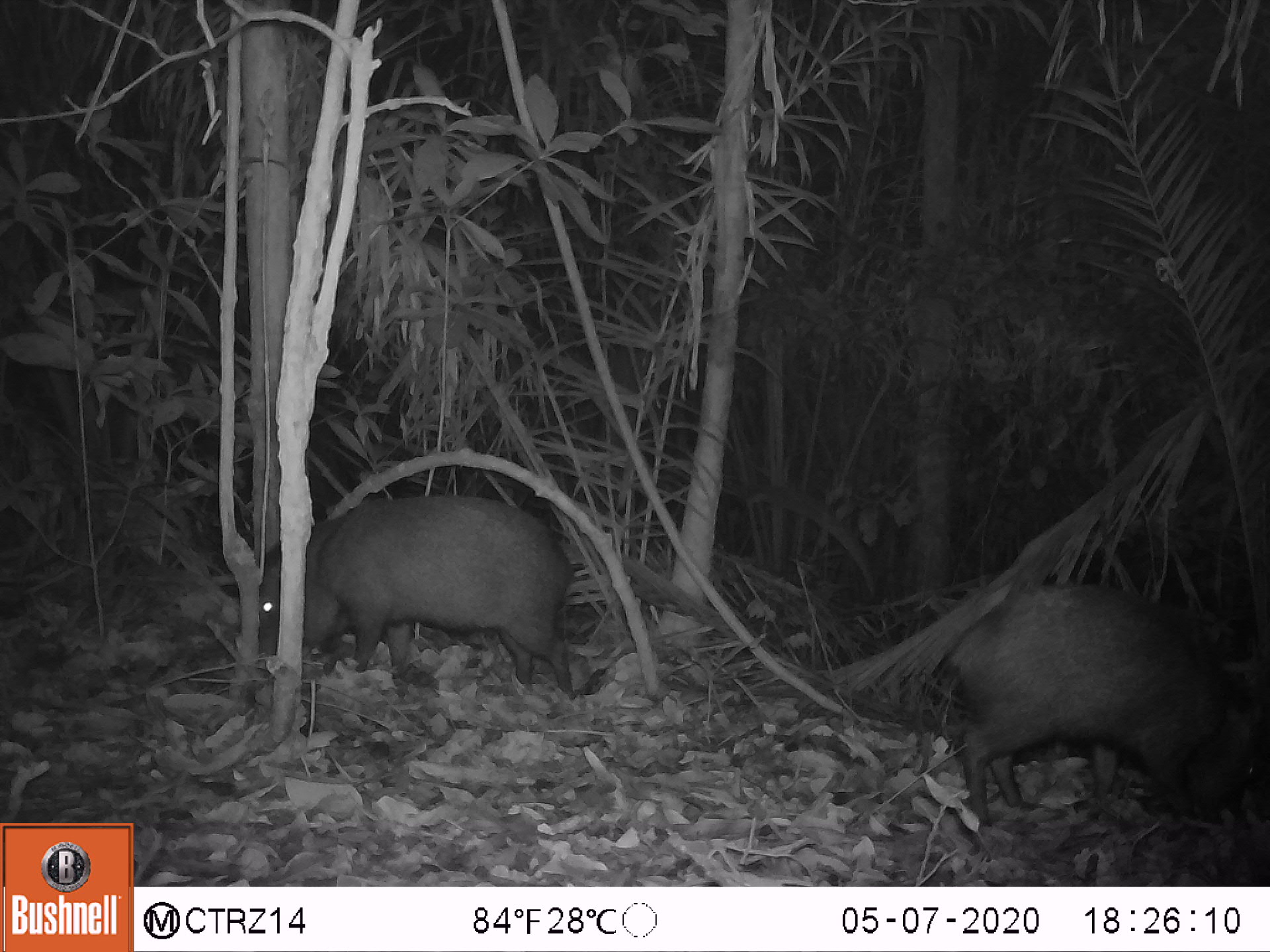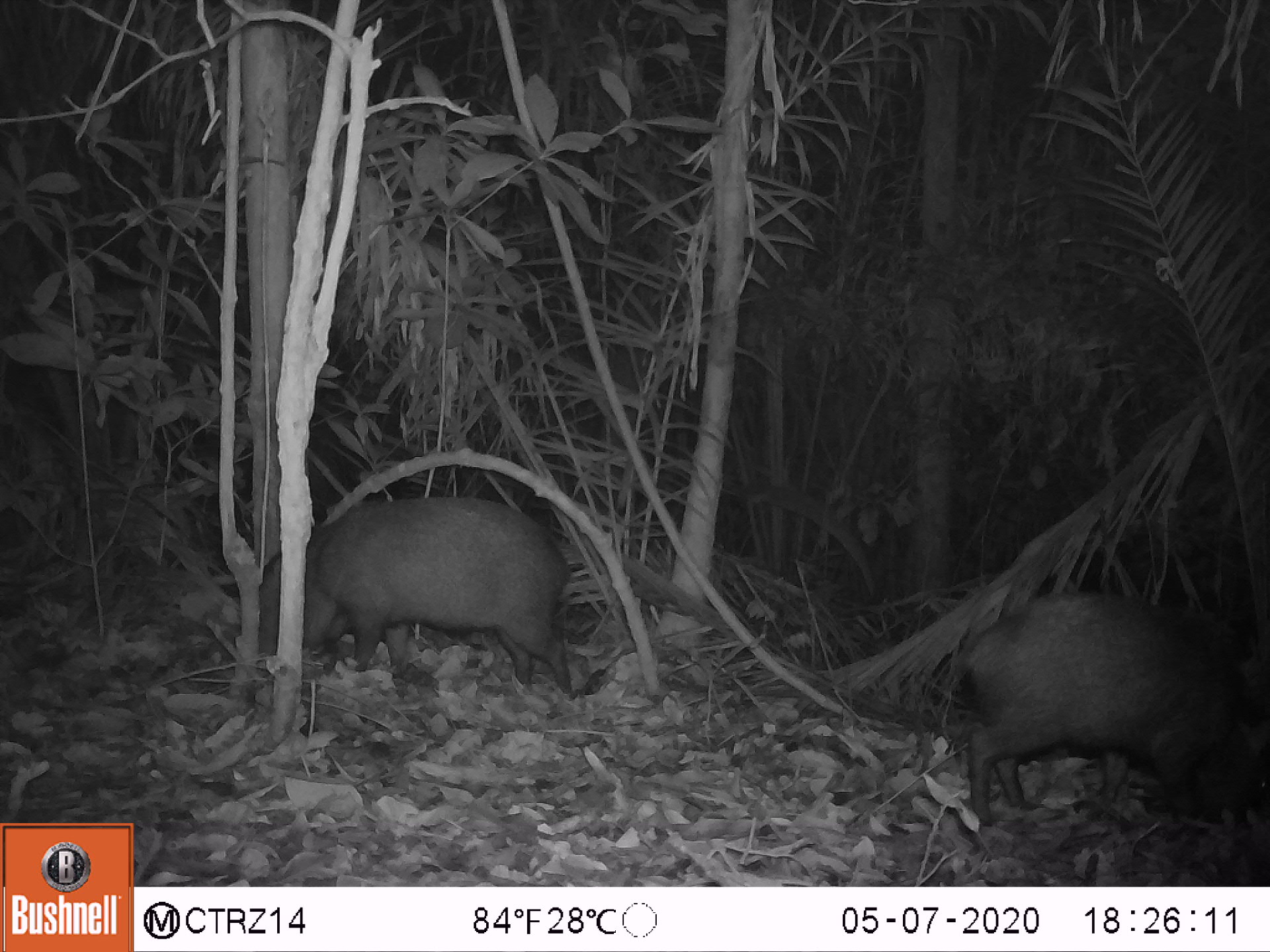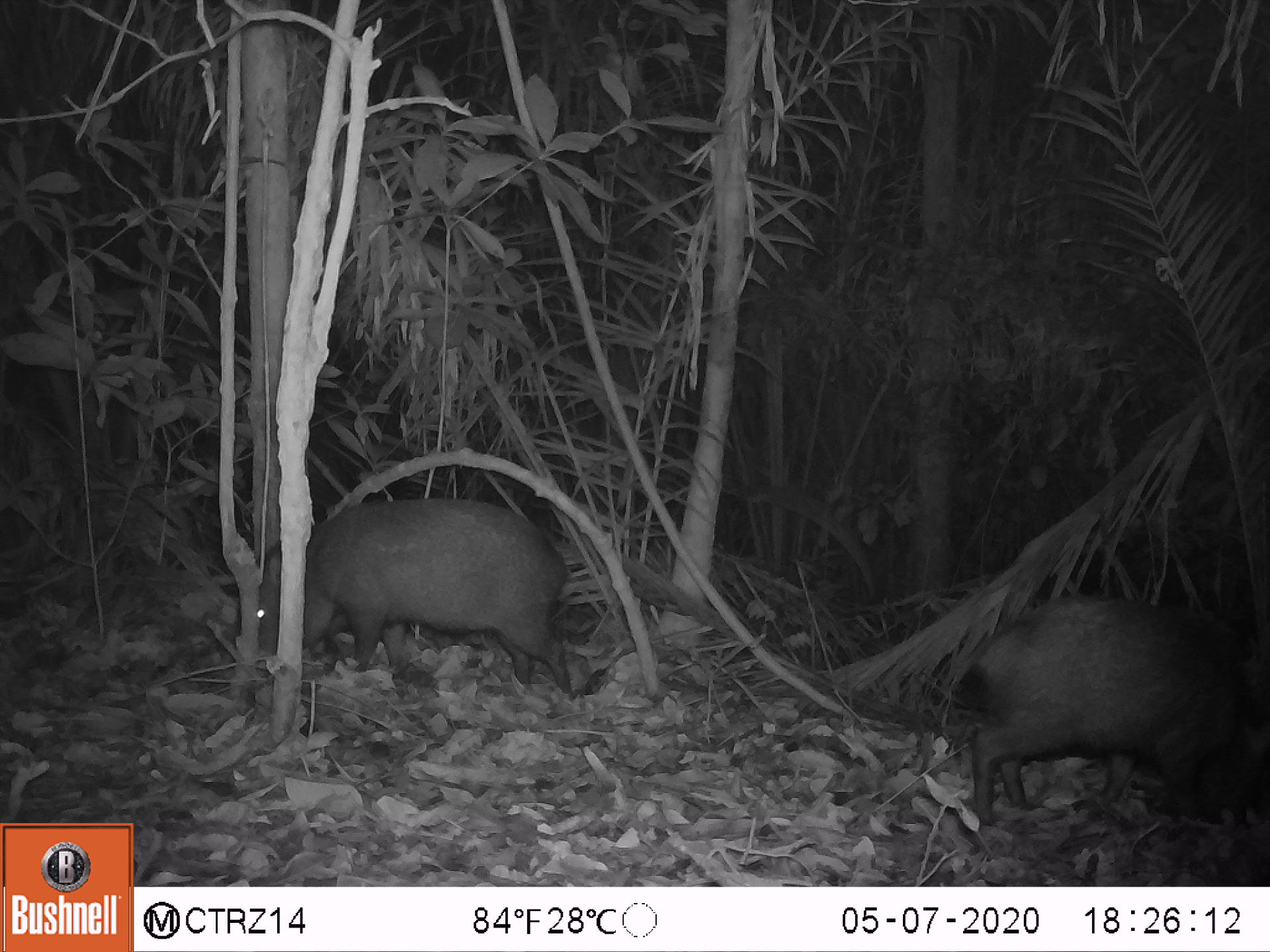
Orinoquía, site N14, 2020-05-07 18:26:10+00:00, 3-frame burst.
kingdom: Animalia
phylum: Chordata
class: Mammalia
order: Artiodactyla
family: Tayassuidae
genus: Pecari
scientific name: Pecari tajacu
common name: collared peccary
Collared peccary (Pecari tajacu).